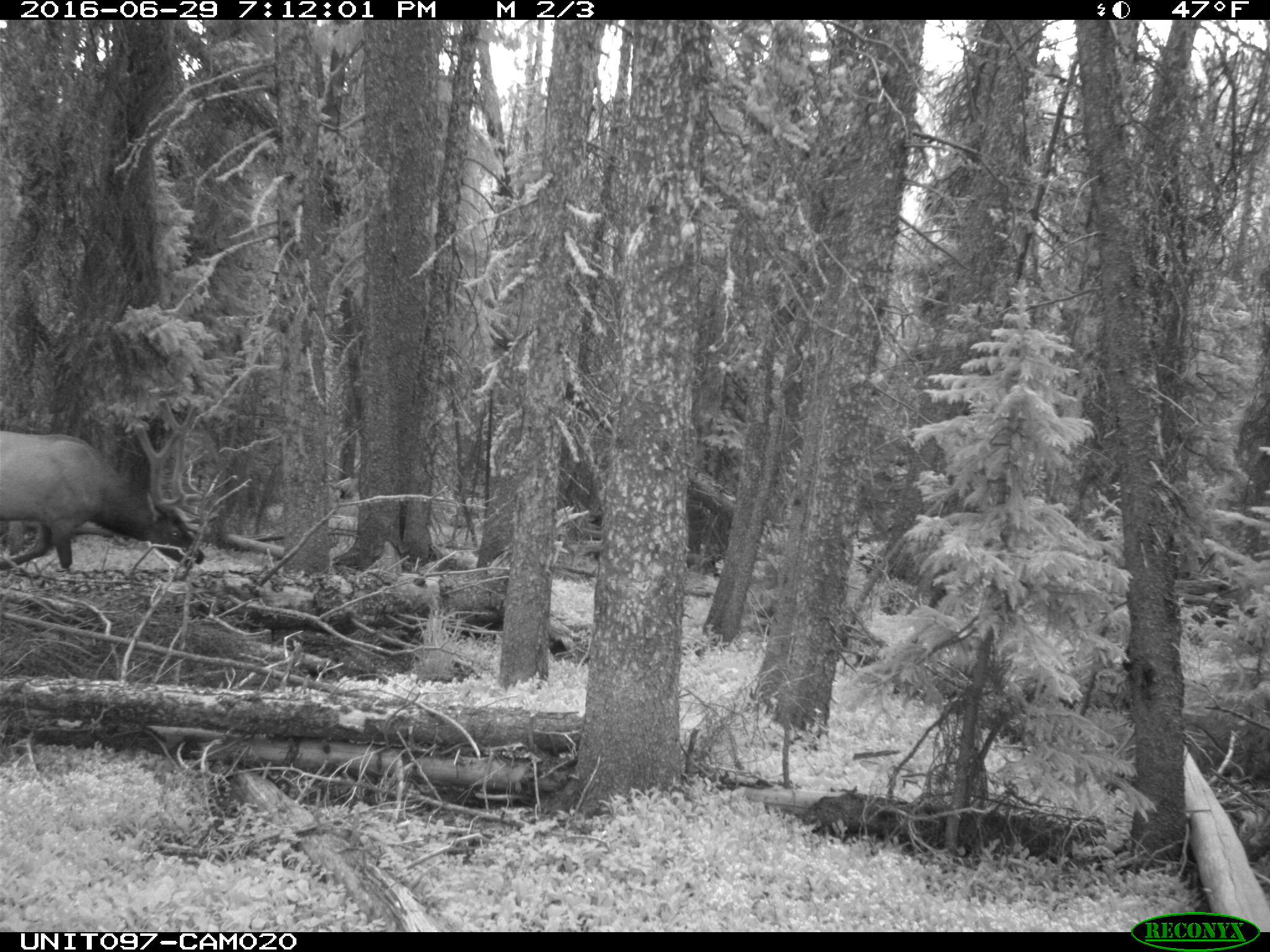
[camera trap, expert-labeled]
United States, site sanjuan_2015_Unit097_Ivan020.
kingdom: Animalia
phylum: Chordata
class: Mammalia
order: Artiodactyla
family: Cervidae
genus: Cervus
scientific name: Cervus elaphus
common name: red deer